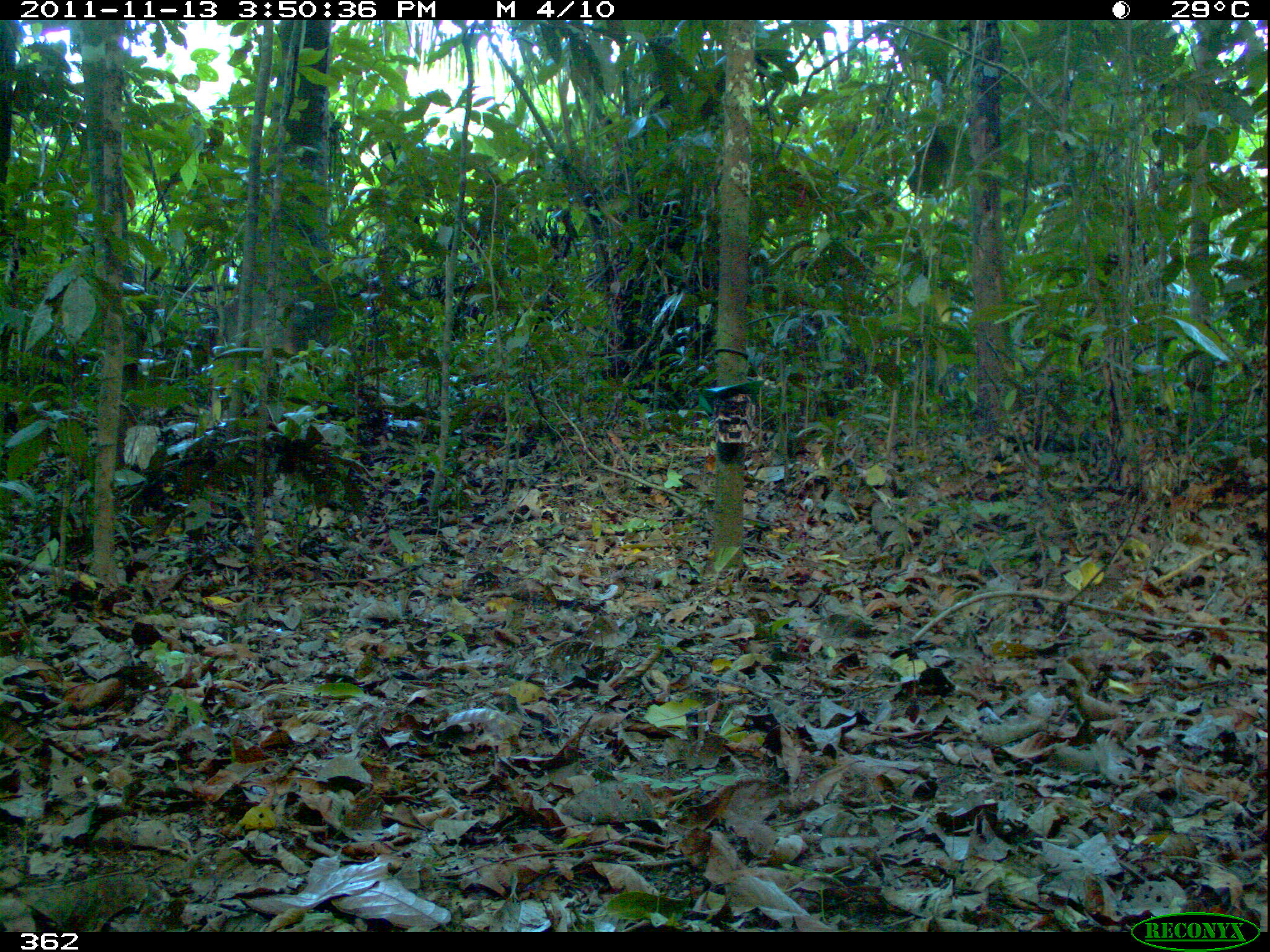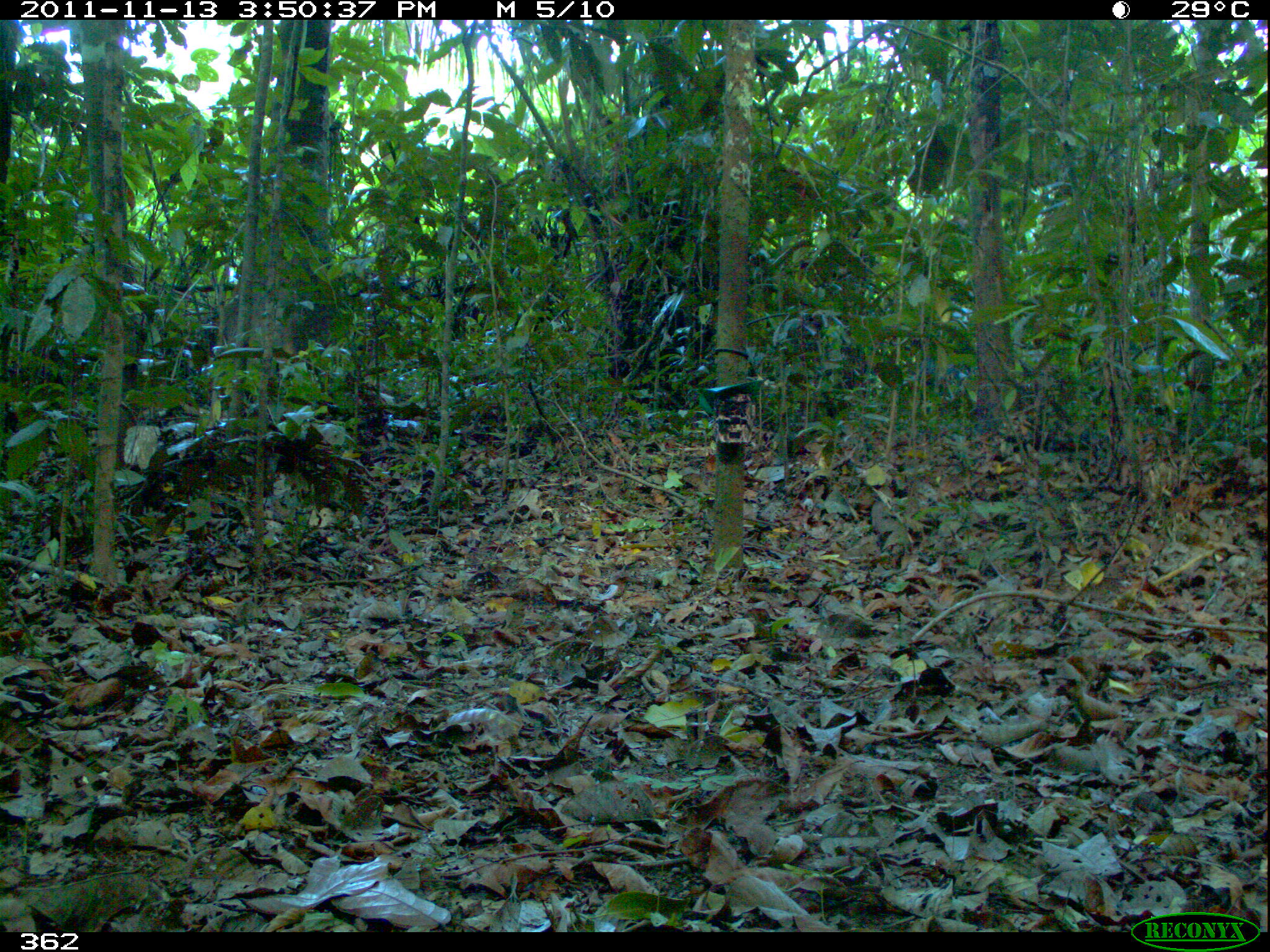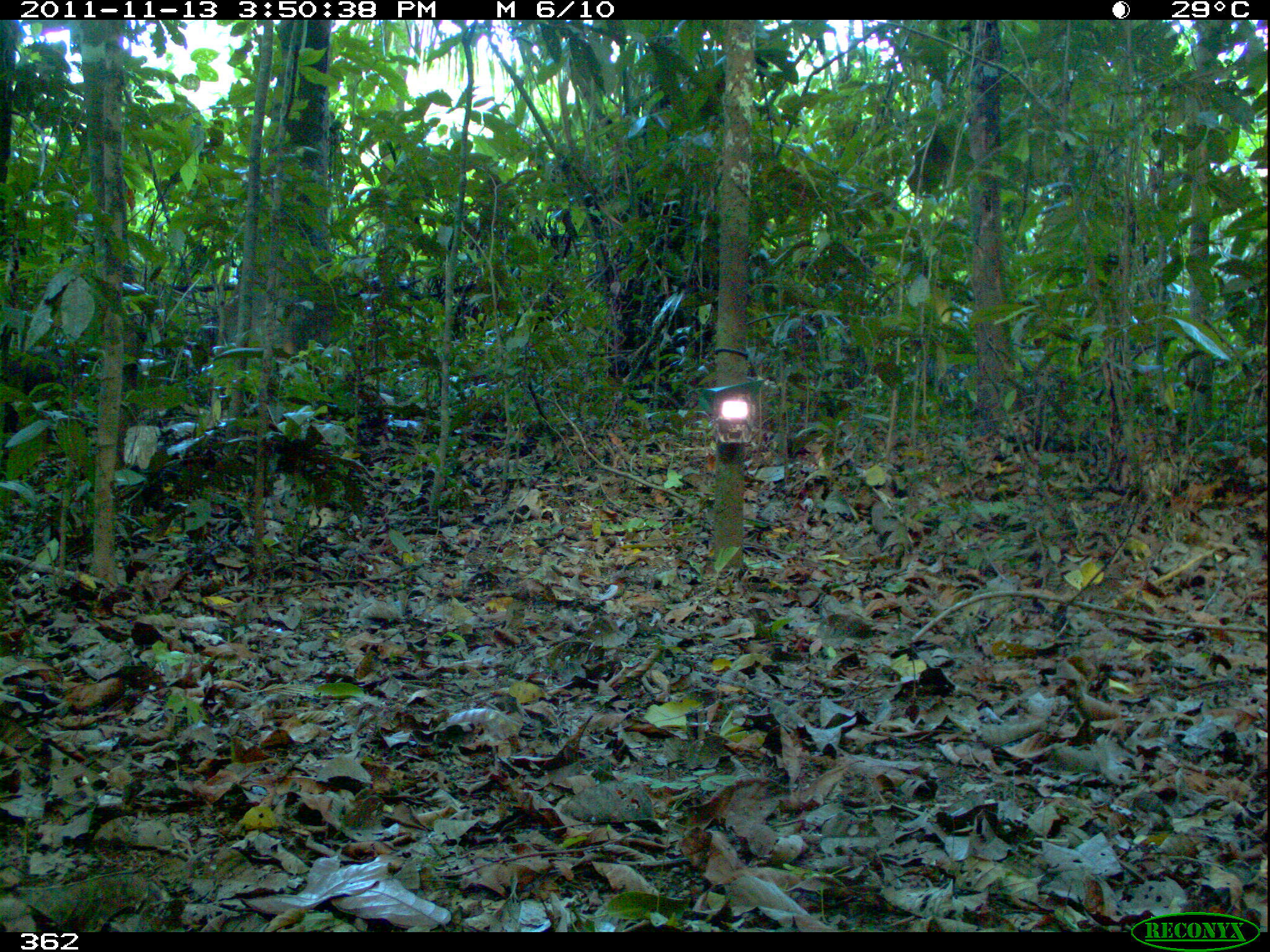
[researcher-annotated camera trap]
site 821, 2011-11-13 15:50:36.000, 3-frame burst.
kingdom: Animalia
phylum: Chordata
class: Mammalia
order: Artiodactyla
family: Tayassuidae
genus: Tayassu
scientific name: Tayassu pecari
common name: white-lipped peccary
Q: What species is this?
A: Tayassu pecari (white-lipped peccary).